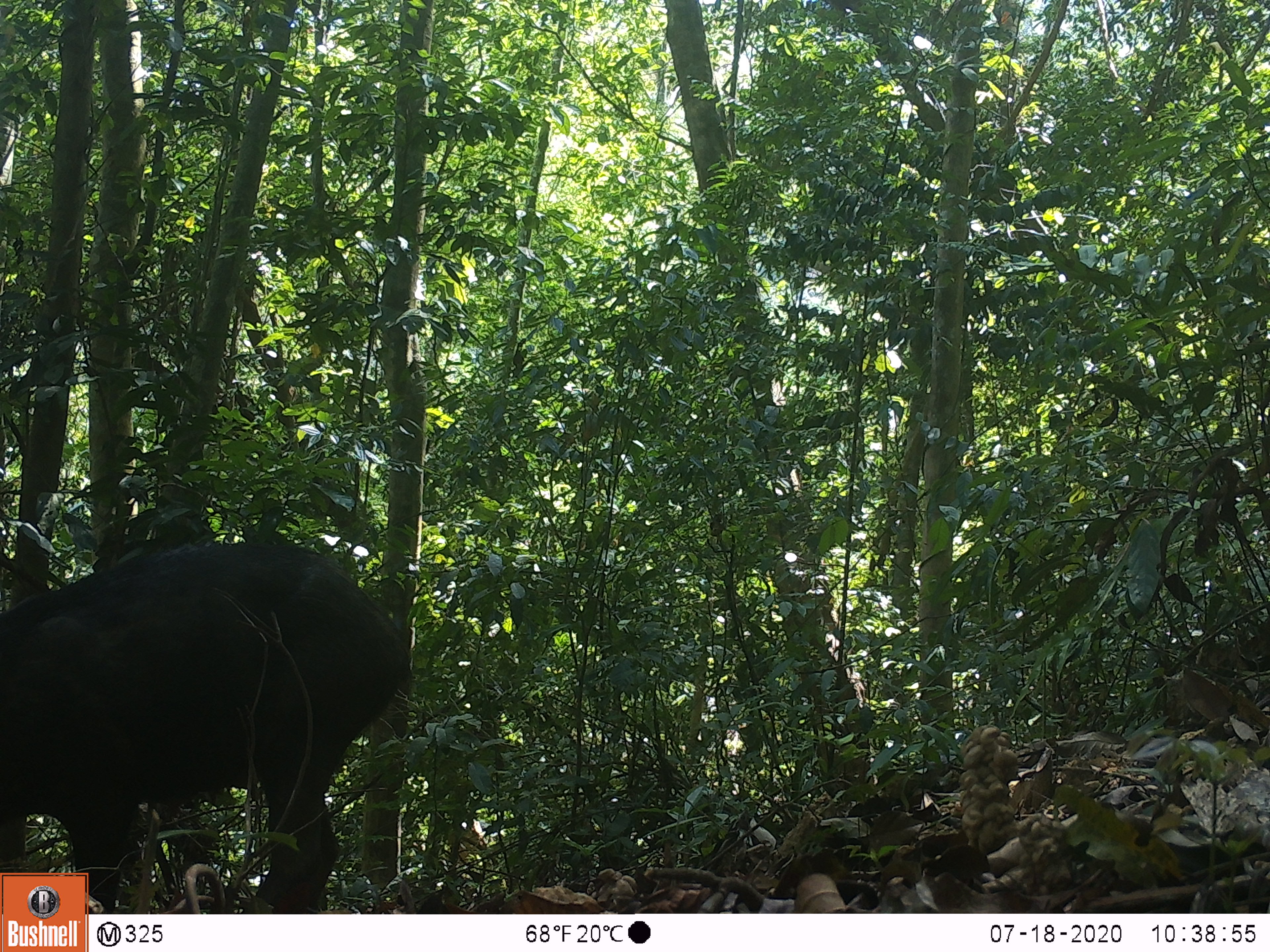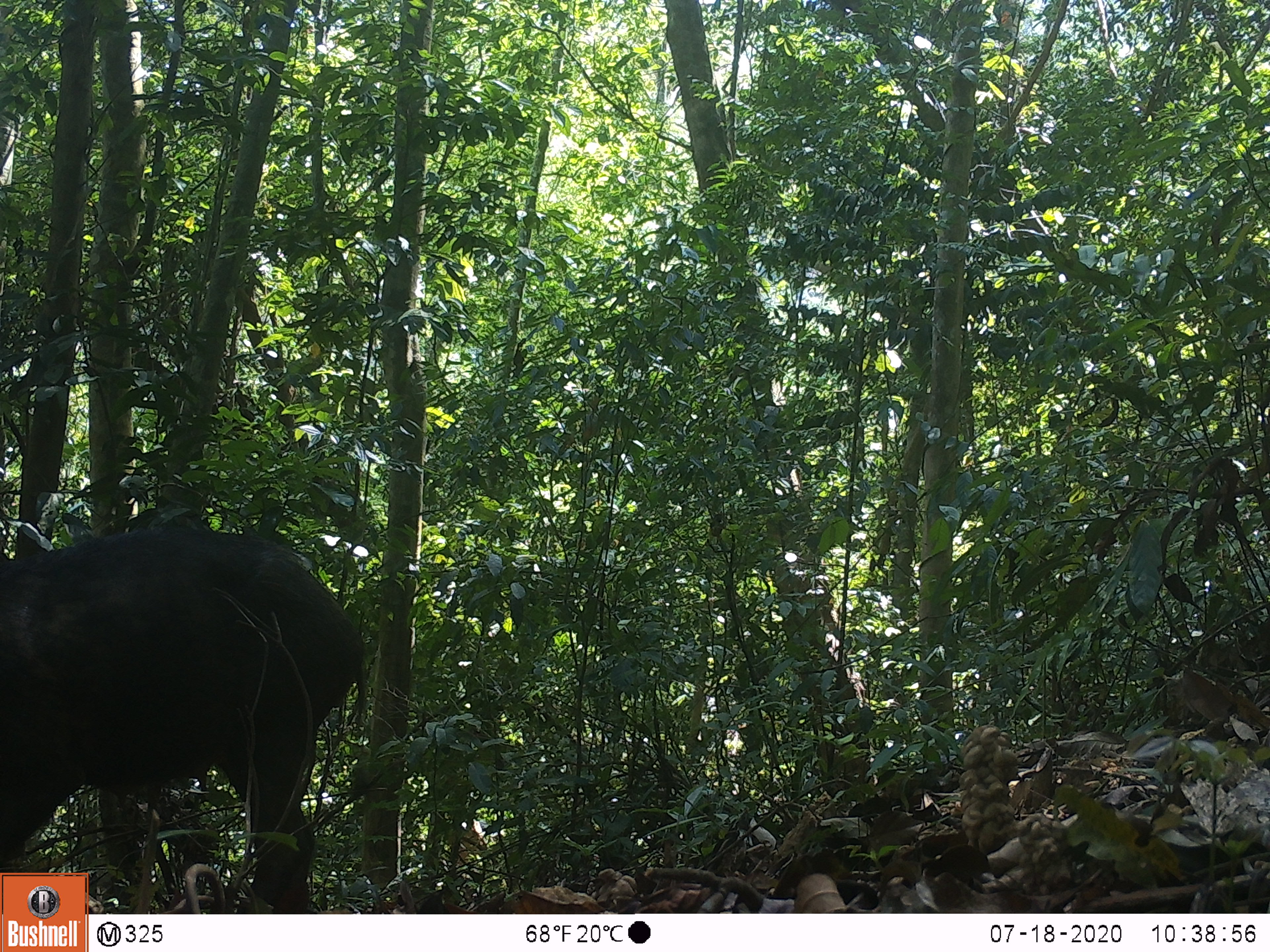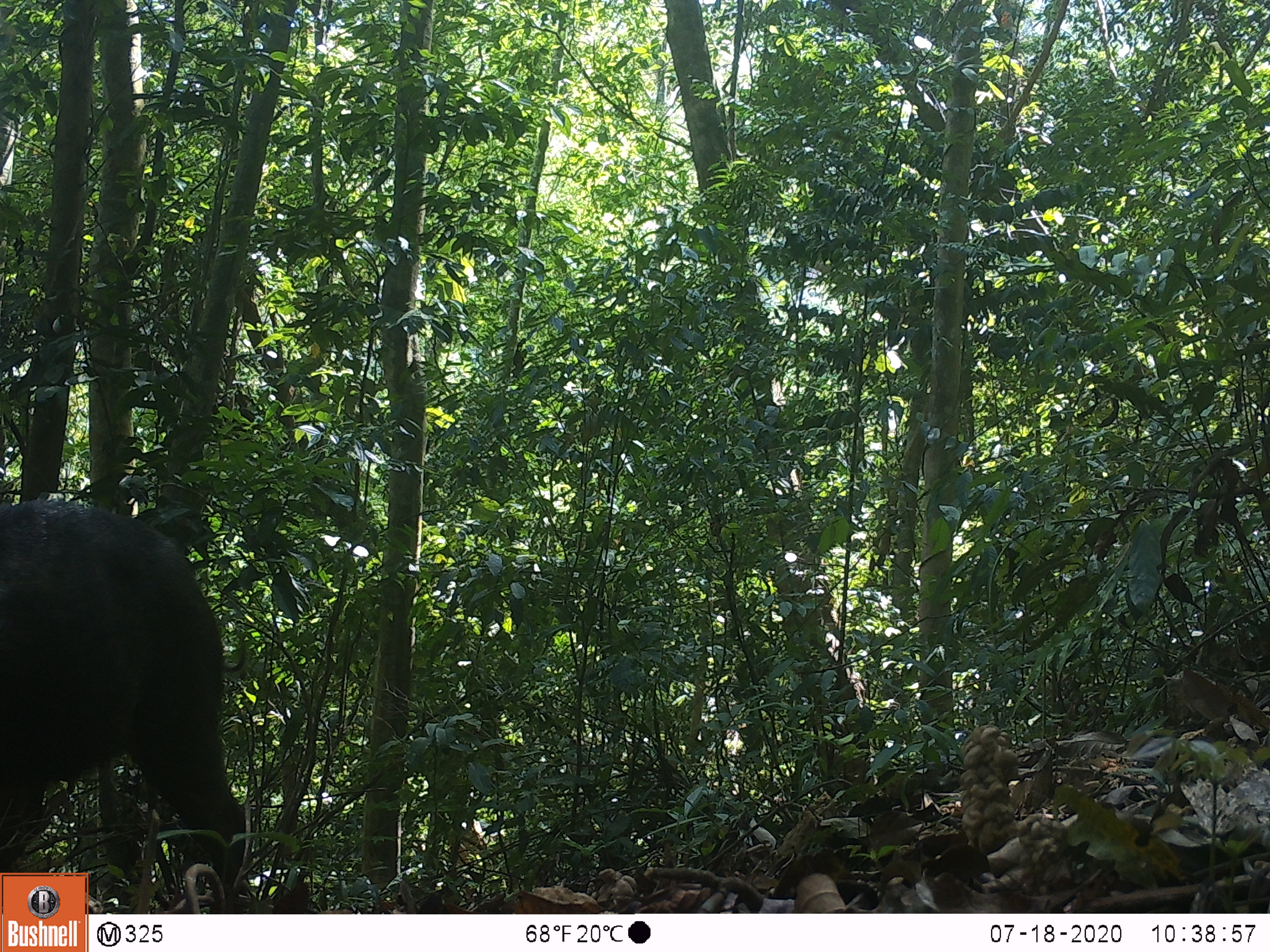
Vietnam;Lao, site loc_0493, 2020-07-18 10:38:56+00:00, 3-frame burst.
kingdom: Animalia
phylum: Chordata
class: Mammalia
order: Artiodactyla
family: Suidae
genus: Sus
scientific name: Sus scrofa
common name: eurasian wild pig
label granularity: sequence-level